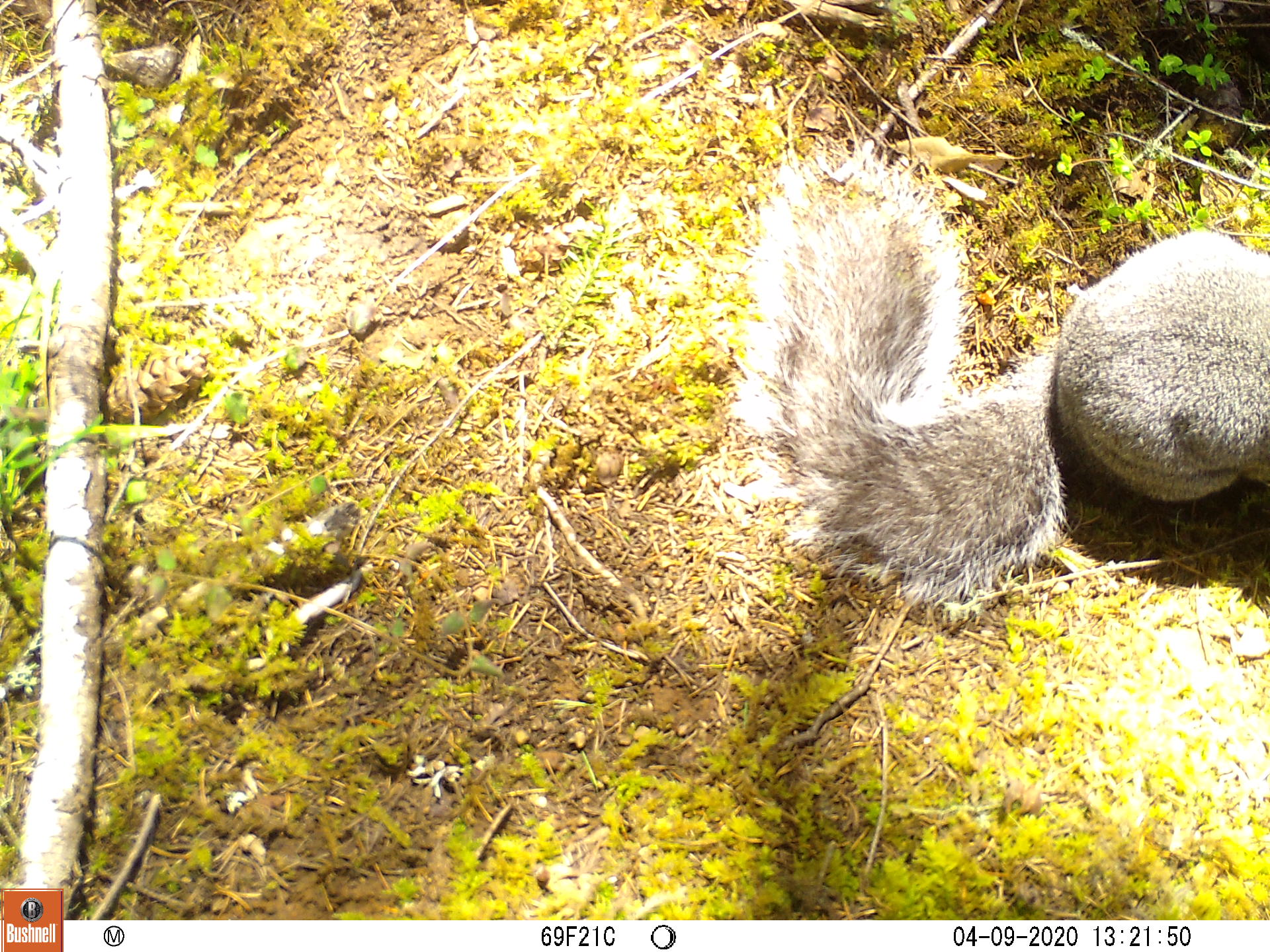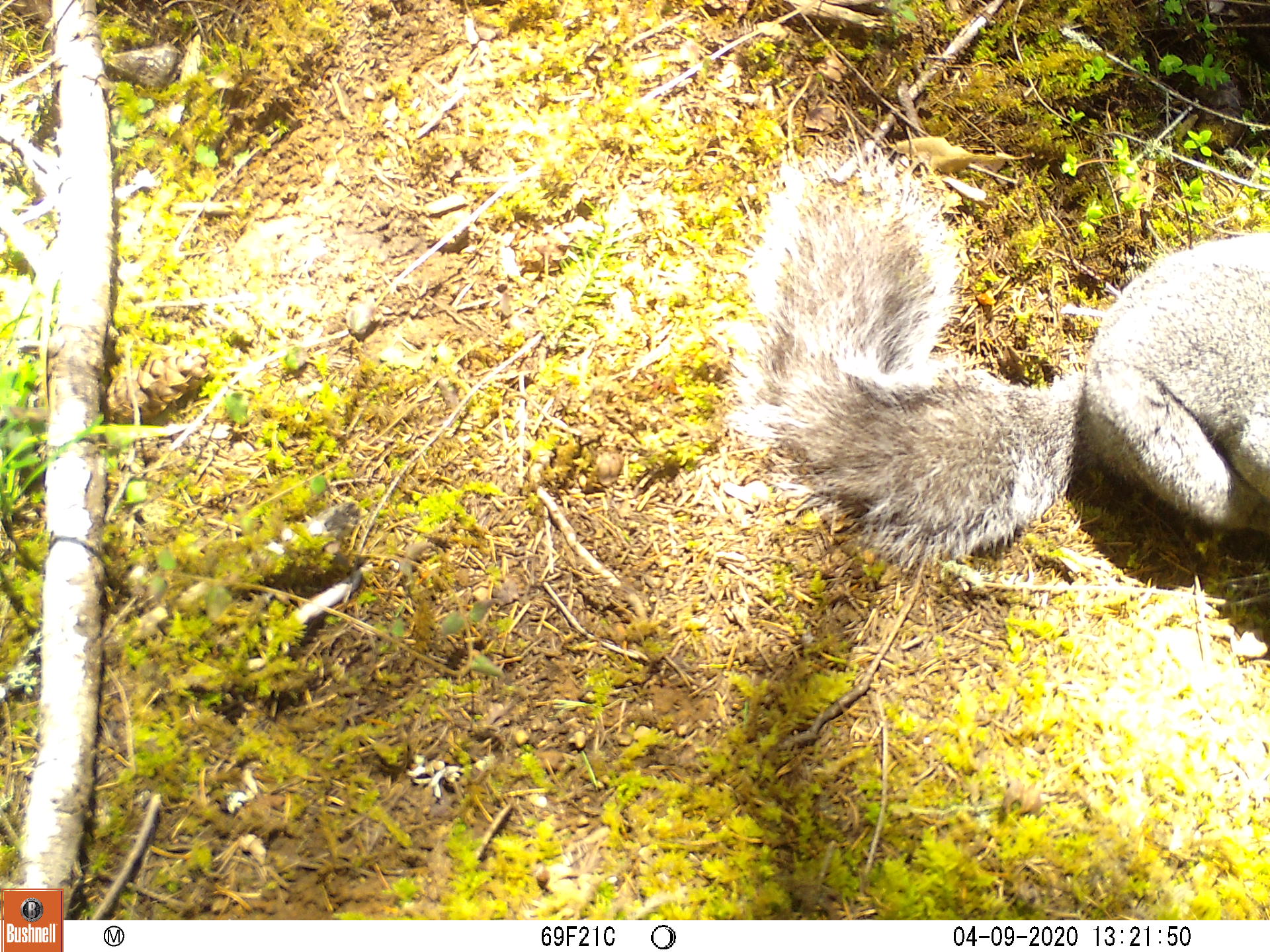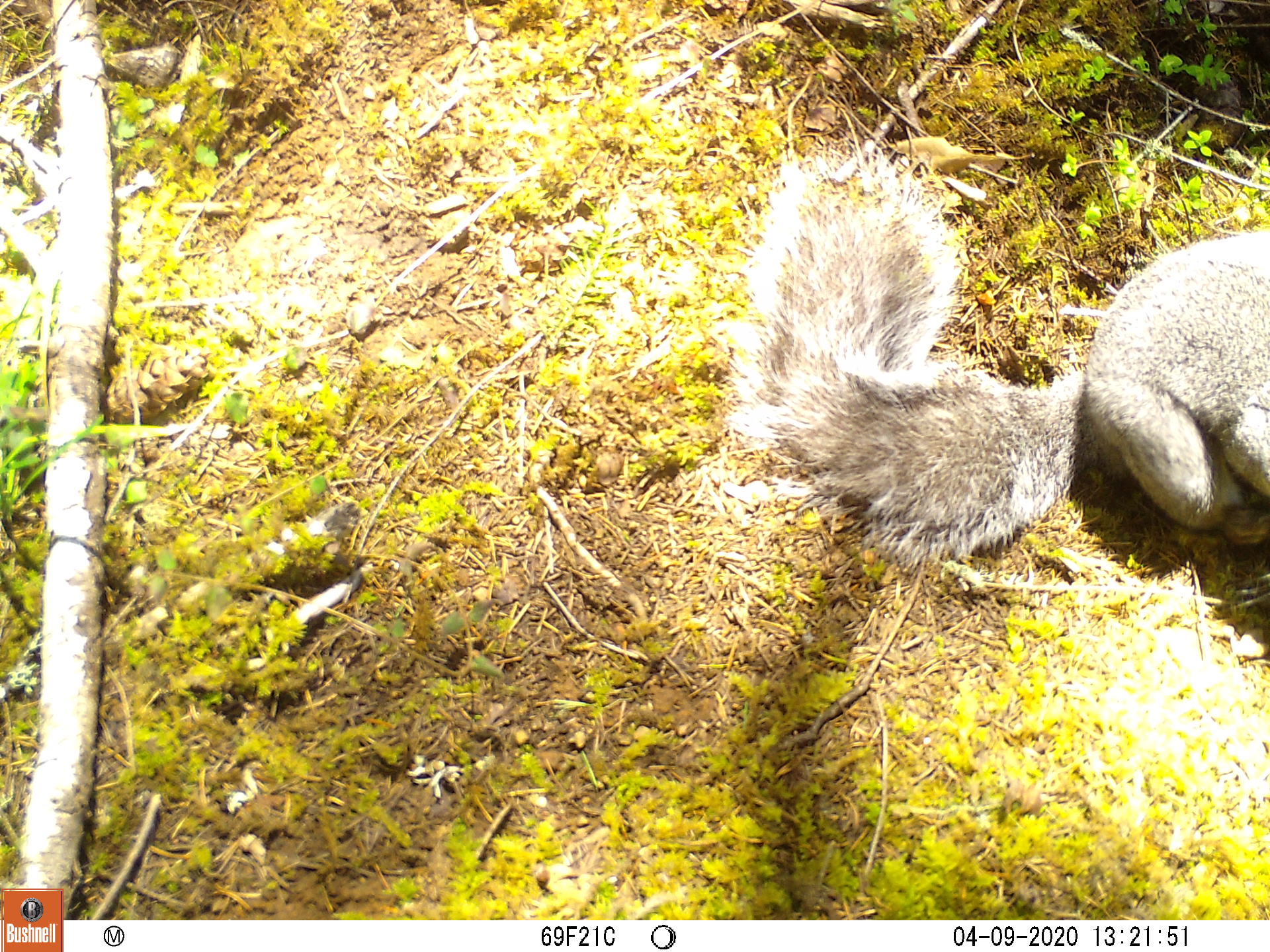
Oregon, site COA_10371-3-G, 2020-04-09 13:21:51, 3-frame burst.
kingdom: Animalia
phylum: Chordata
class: Mammalia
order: Rodentia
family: Sciuridae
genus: Sciurus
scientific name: Sciurus griseus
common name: western gray squirrel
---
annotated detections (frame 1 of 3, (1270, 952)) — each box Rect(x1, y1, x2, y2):
western gray squirrel: Rect(732, 142, 1268, 633)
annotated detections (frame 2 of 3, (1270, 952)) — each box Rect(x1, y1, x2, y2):
western gray squirrel: Rect(732, 137, 1266, 578)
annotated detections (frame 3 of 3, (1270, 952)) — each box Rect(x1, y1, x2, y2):
western gray squirrel: Rect(721, 135, 1266, 576)